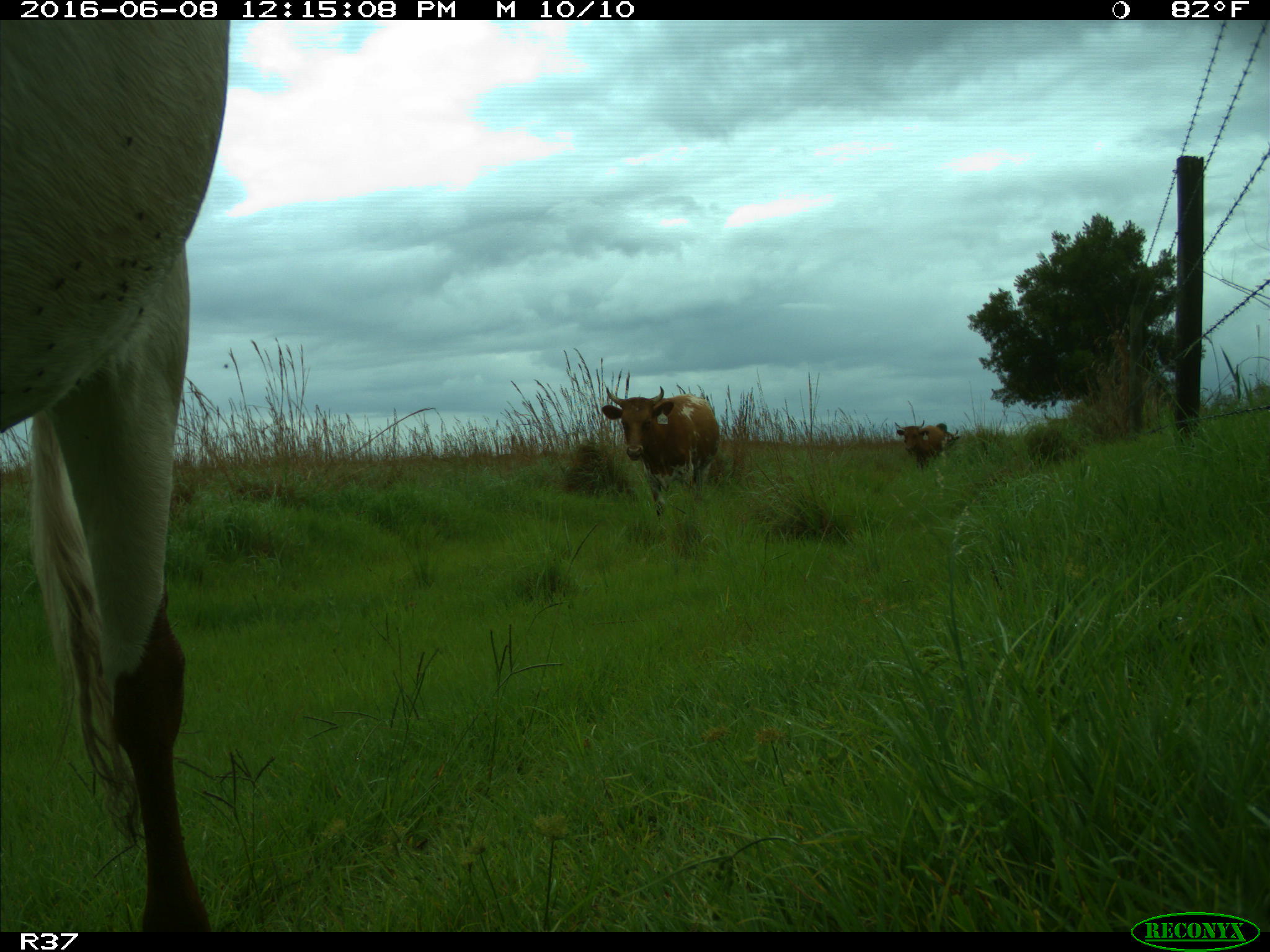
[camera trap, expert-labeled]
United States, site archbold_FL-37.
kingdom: Animalia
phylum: Chordata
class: Mammalia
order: Artiodactyla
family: Bovidae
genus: Bos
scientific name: Bos taurus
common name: domestic cow